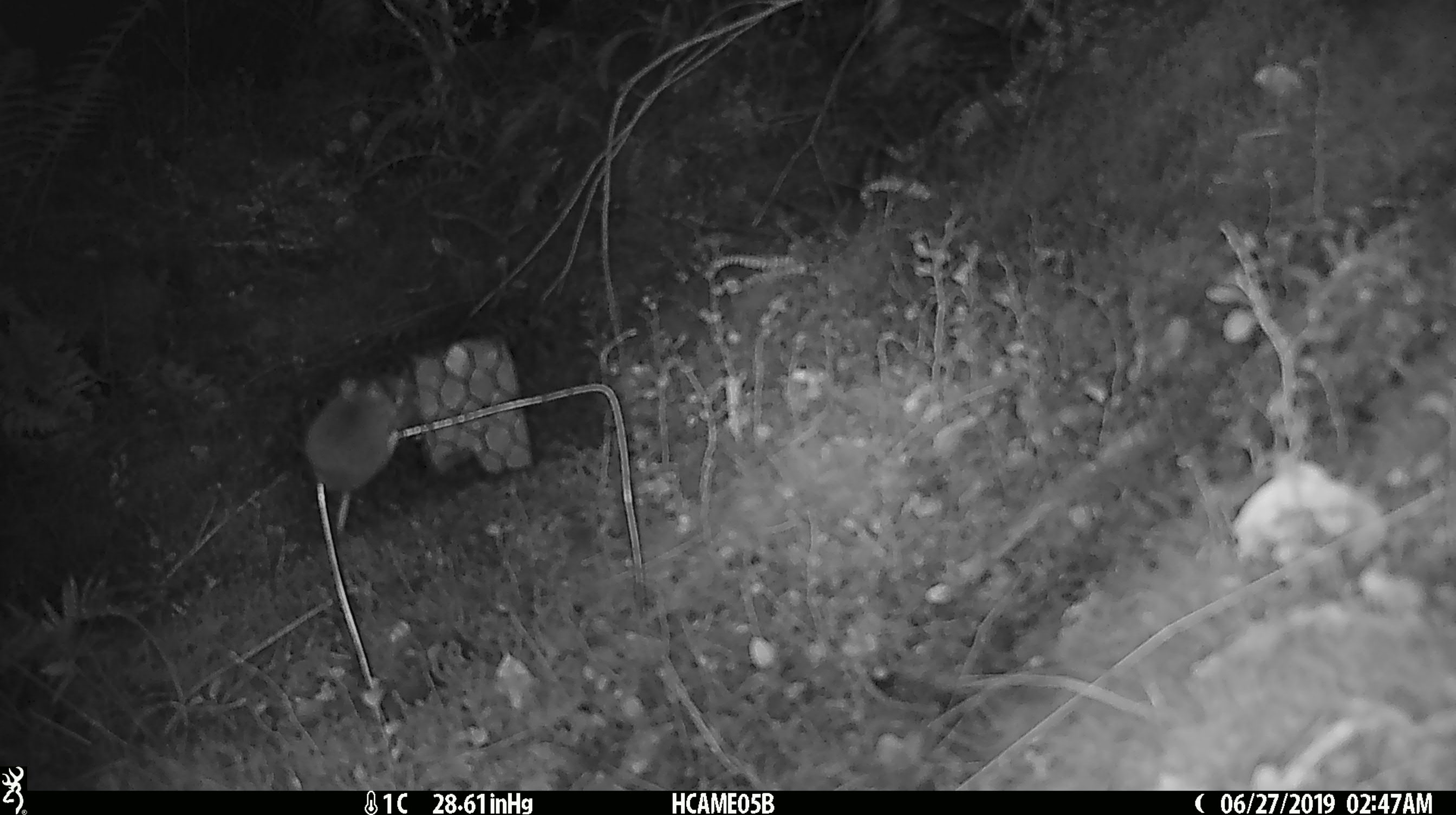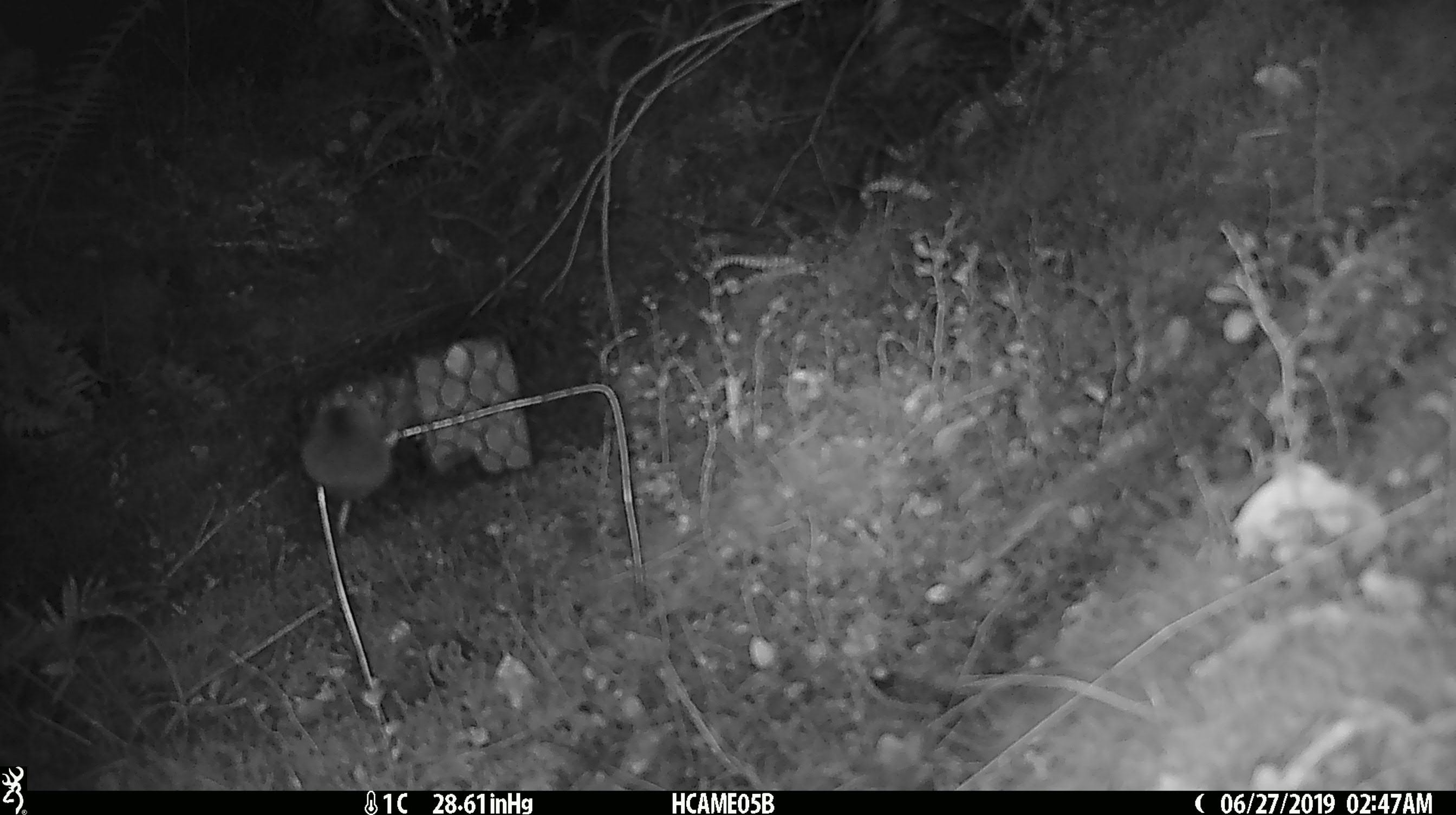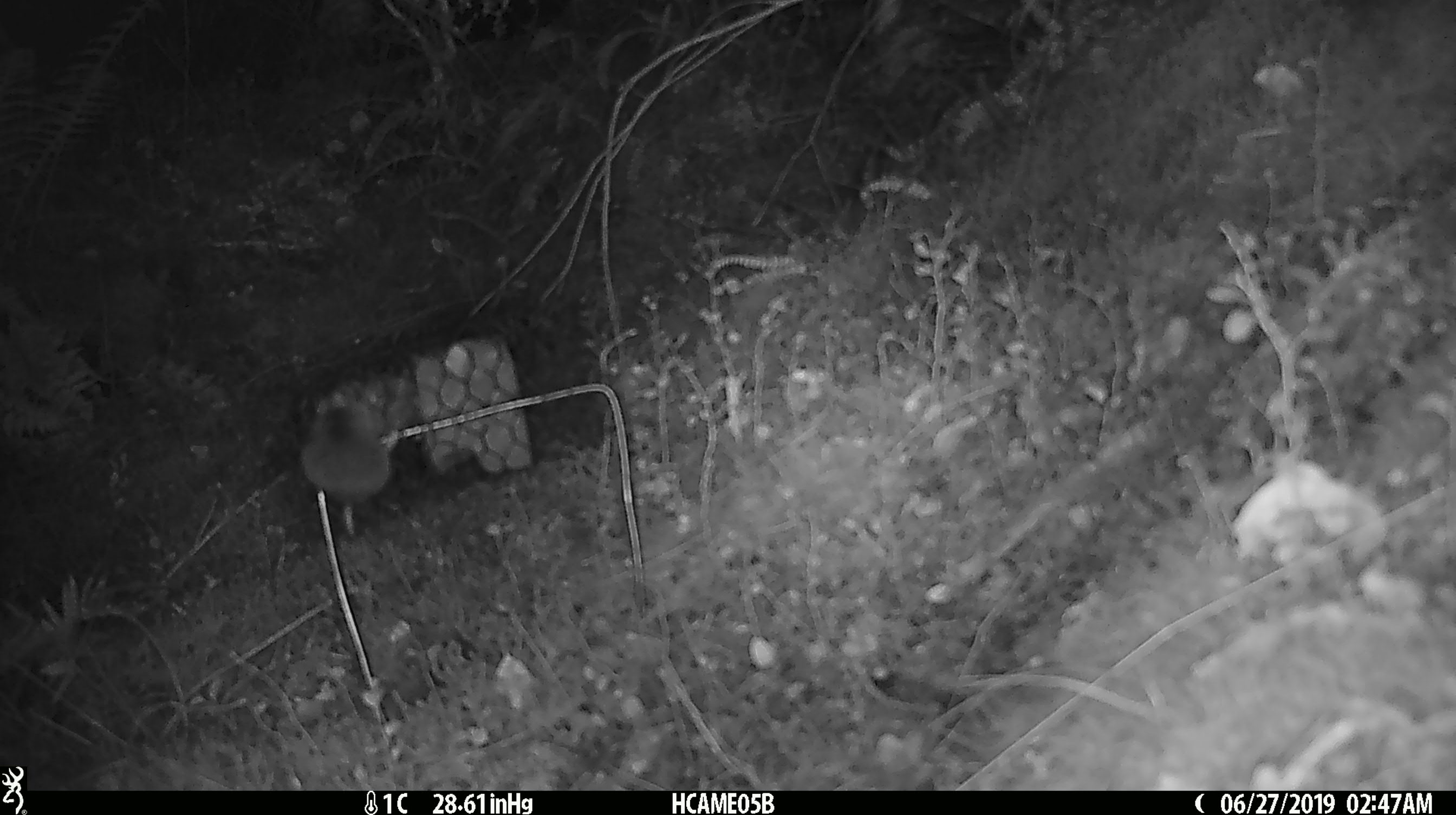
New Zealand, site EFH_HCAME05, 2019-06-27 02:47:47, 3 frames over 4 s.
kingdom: Animalia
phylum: Chordata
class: Mammalia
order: Rodentia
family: Muridae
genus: Mus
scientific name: Mus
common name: mouse